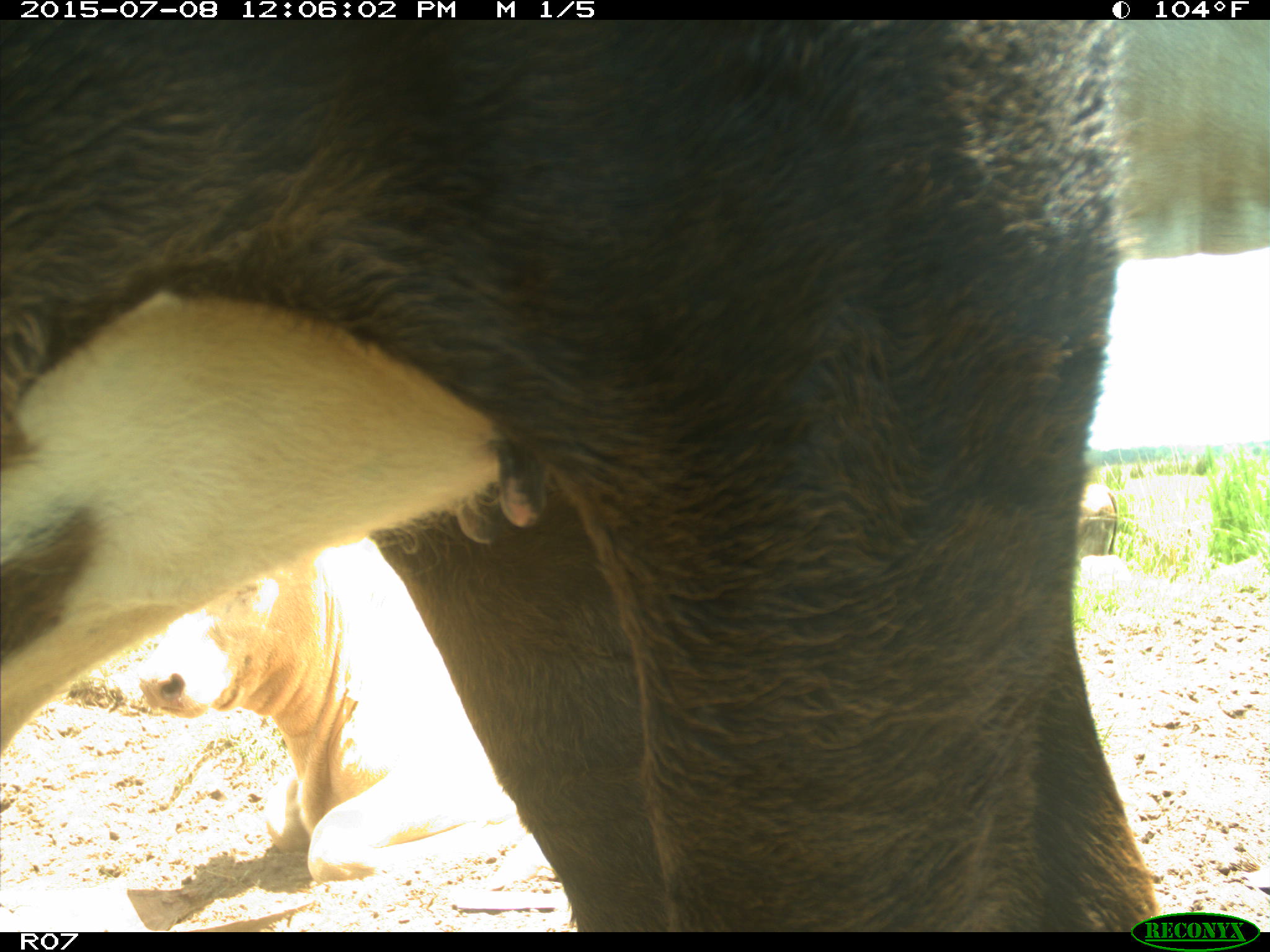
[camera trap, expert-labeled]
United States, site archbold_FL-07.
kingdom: Animalia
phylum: Chordata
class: Mammalia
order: Artiodactyla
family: Bovidae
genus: Bos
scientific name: Bos taurus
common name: domestic cow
Bos taurus (domestic cow).